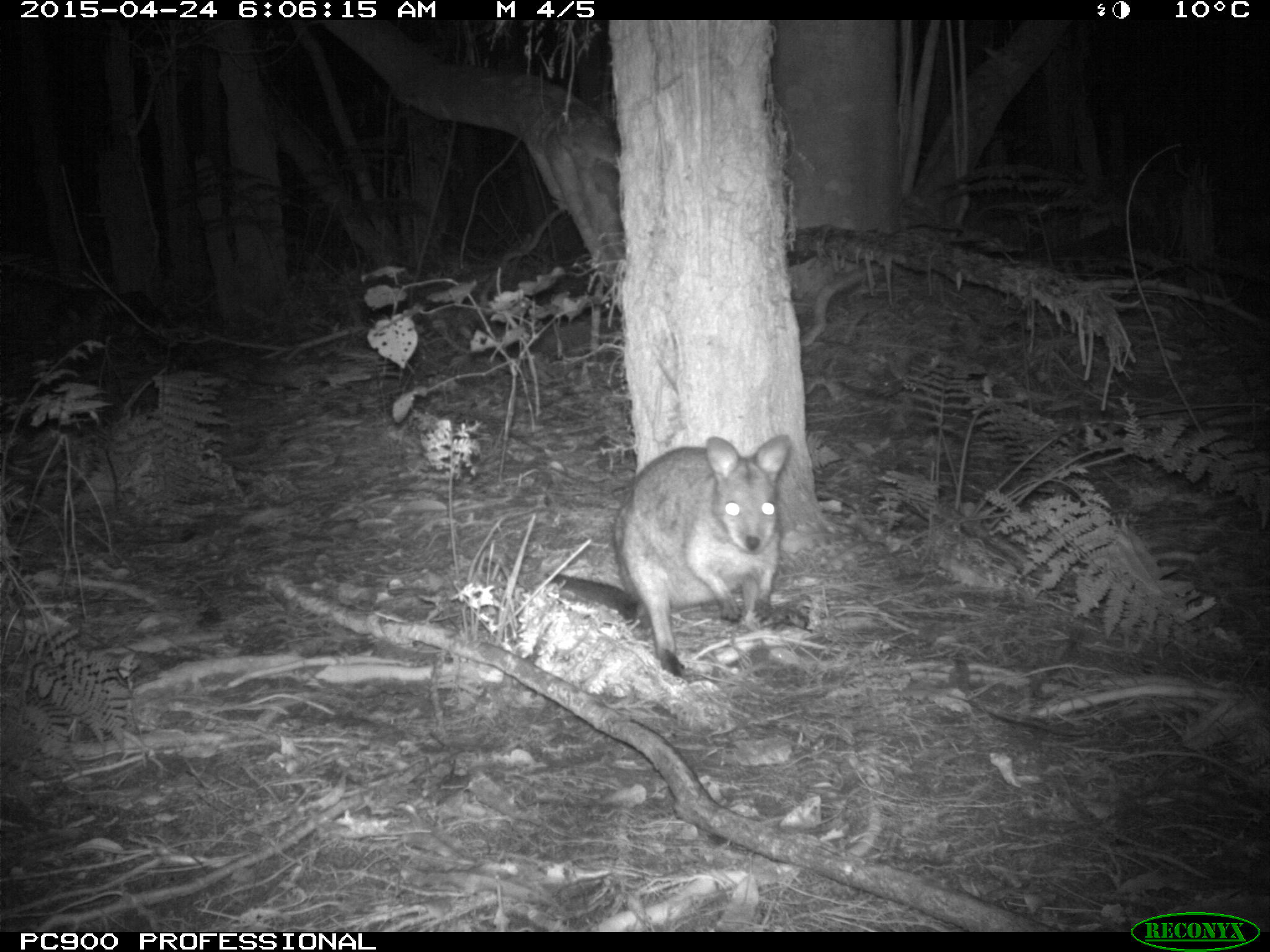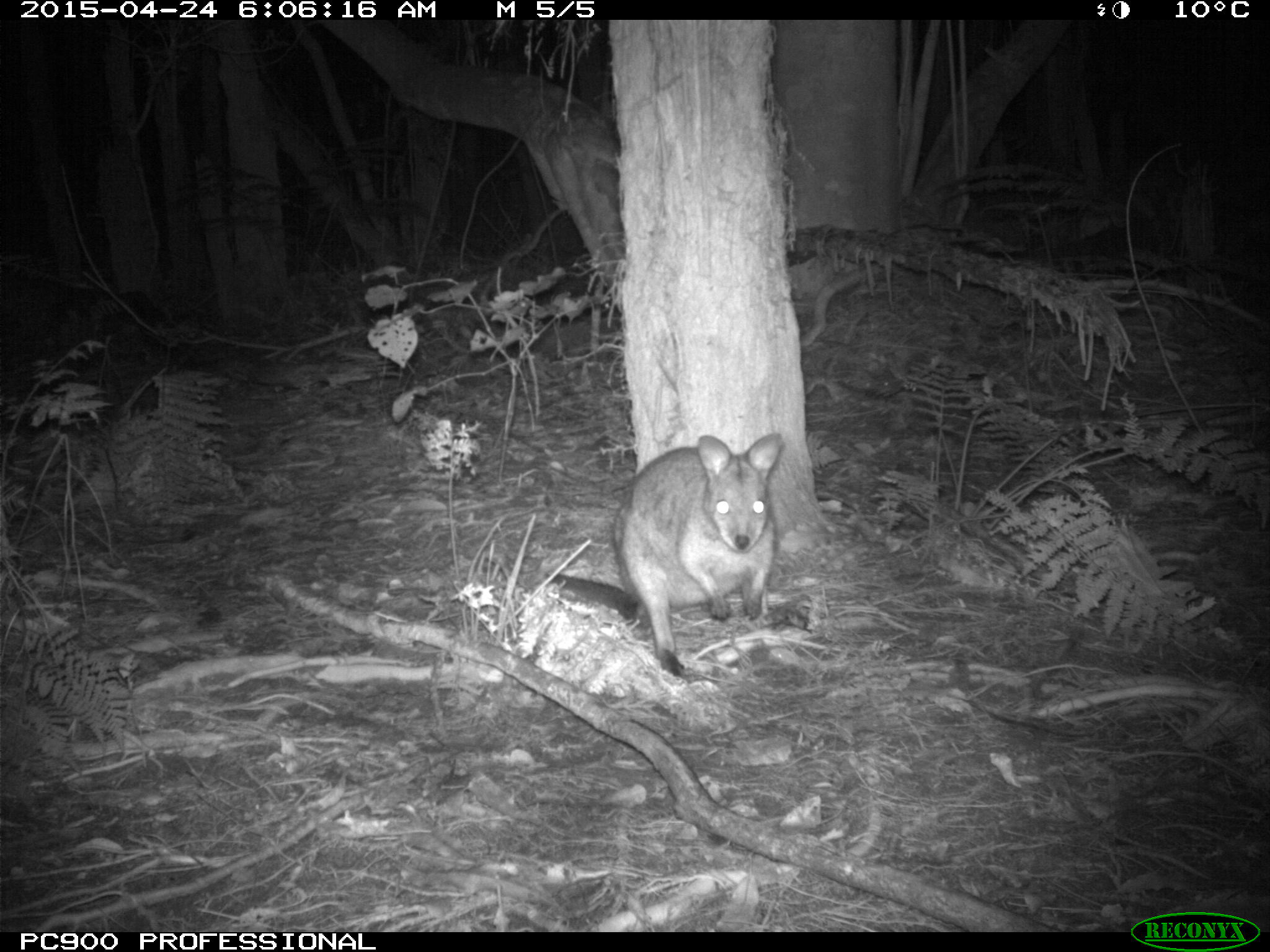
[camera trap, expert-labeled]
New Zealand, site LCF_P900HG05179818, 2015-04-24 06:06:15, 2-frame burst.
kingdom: Animalia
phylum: Chordata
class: Mammalia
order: Diprotodontia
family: Macropodidae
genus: Notamacropus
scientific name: Notamacropus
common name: wallaby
Wallaby (Notamacropus).